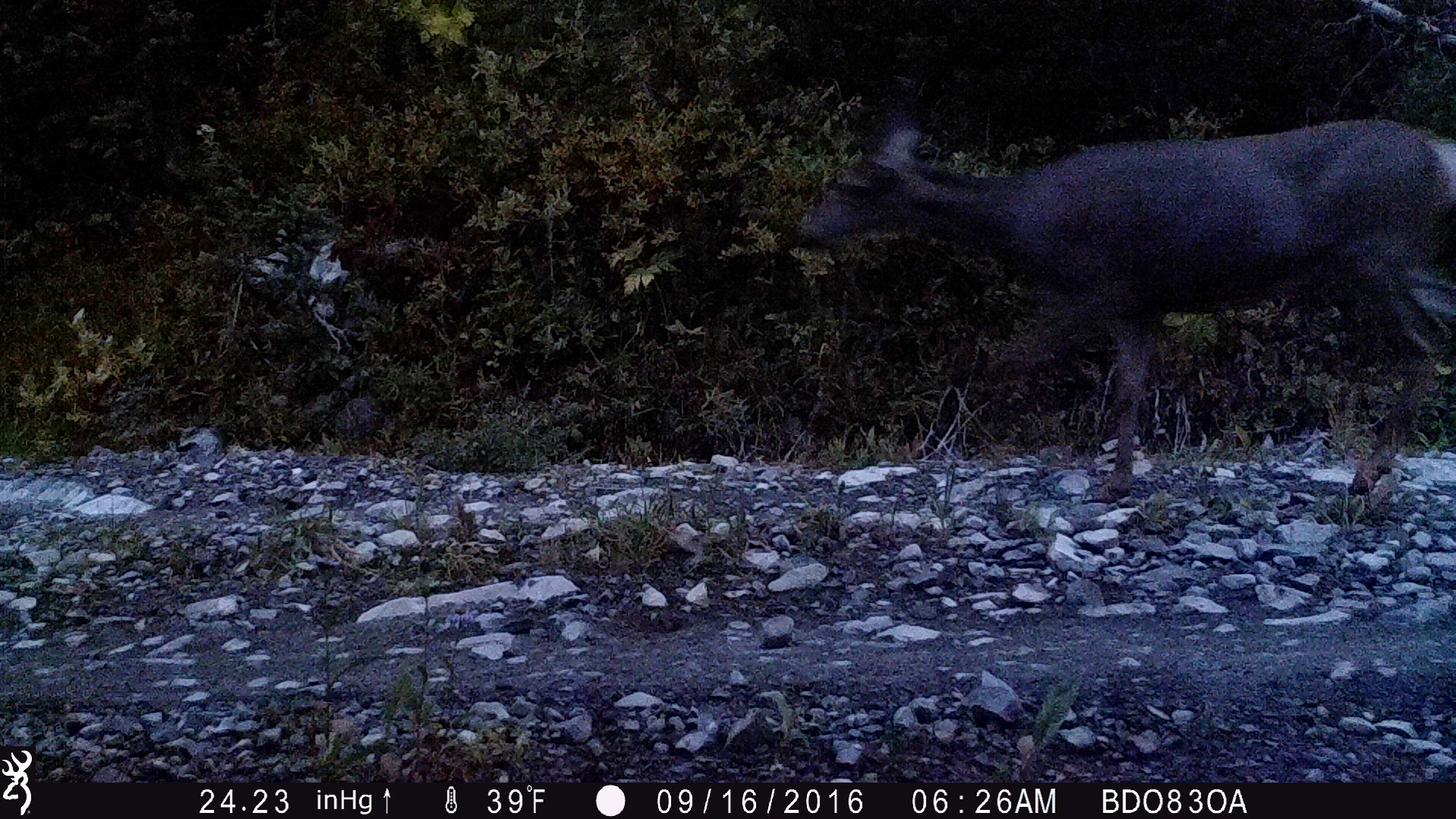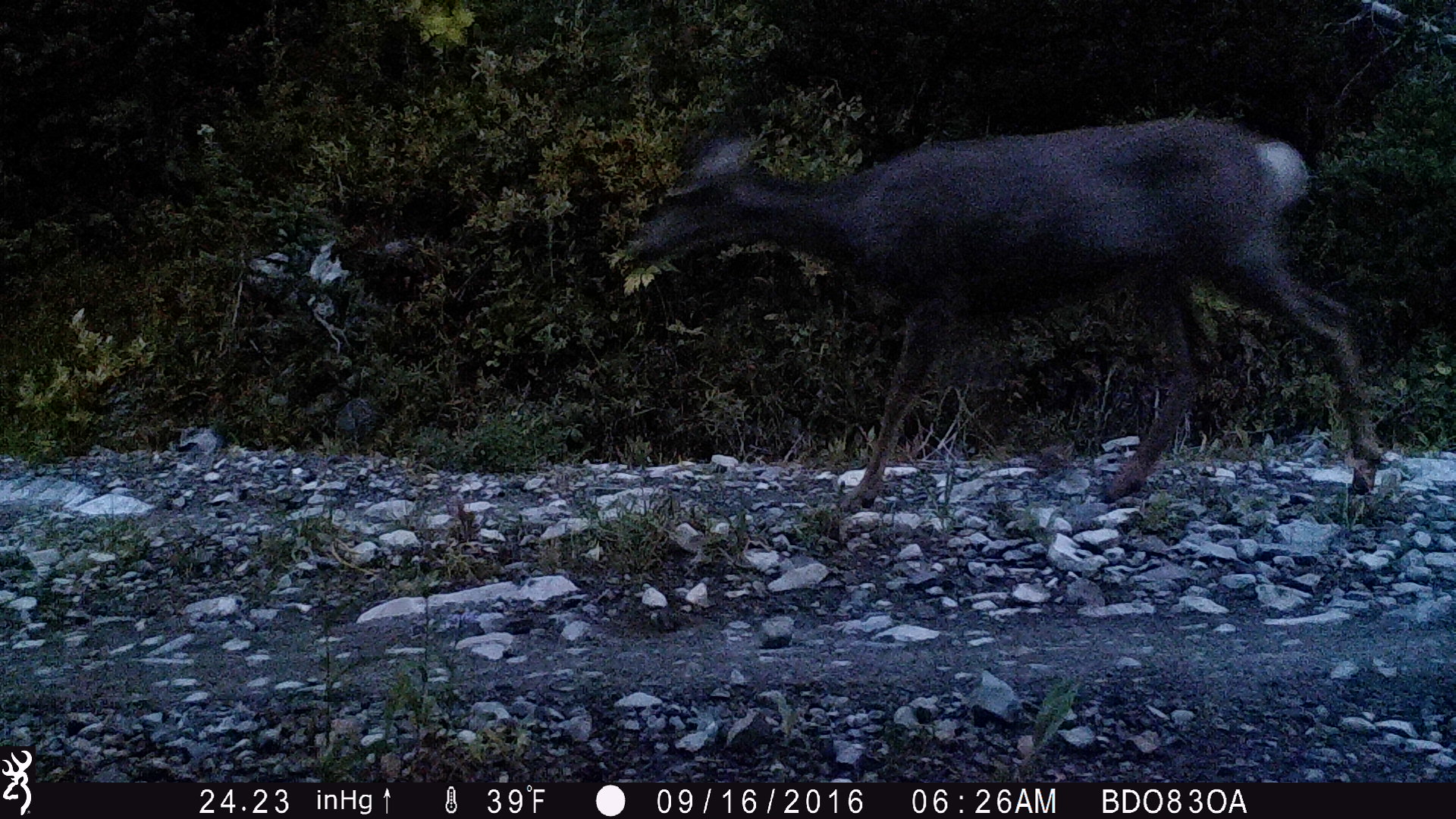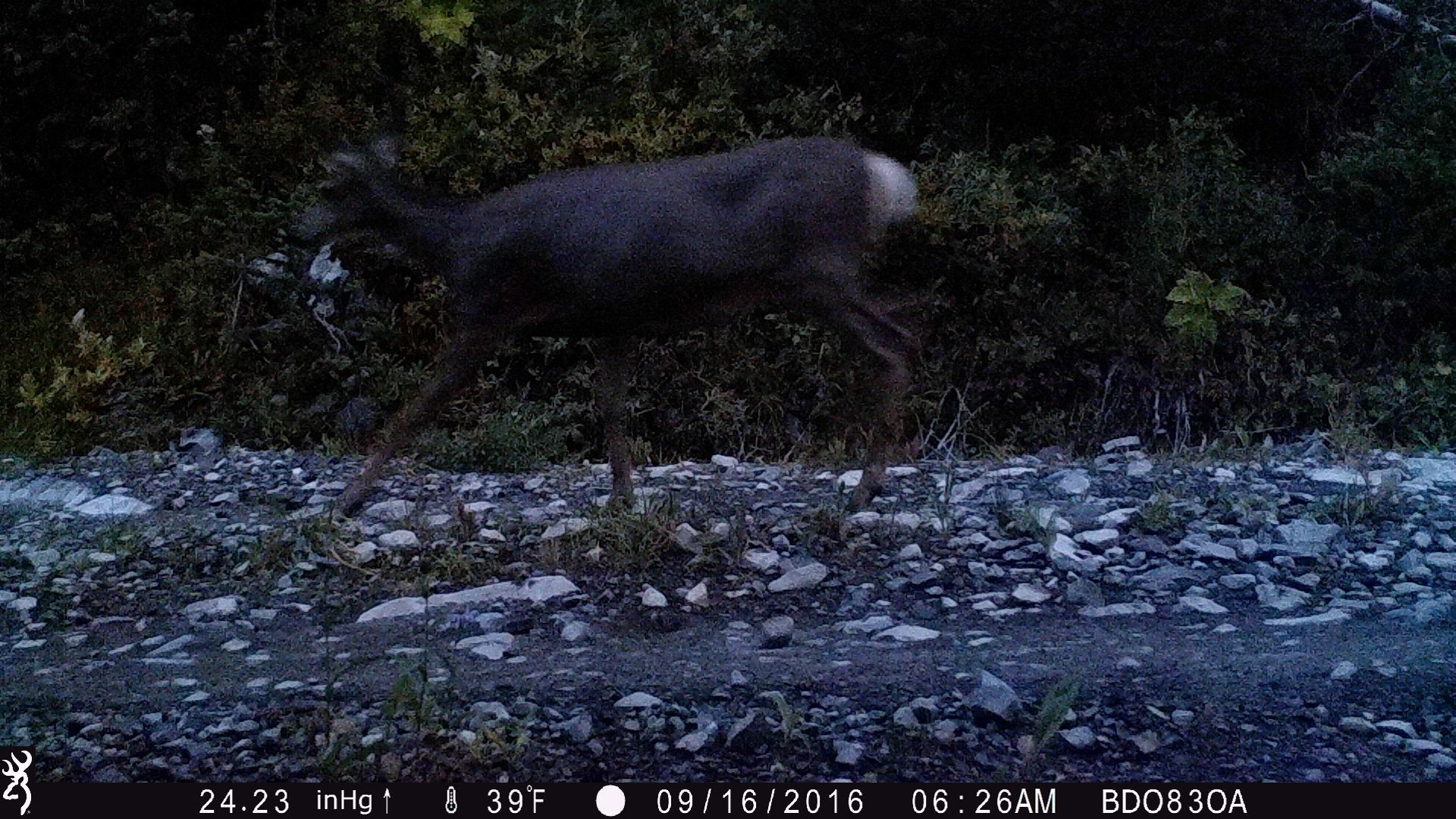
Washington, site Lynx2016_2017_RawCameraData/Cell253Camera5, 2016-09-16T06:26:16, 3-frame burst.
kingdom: Animalia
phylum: Chordata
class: Mammalia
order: Artiodactyla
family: Cervidae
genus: Odocoileus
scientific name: Odocoileus hemionus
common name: mule deer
Odocoileus hemionus (mule deer). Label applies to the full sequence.